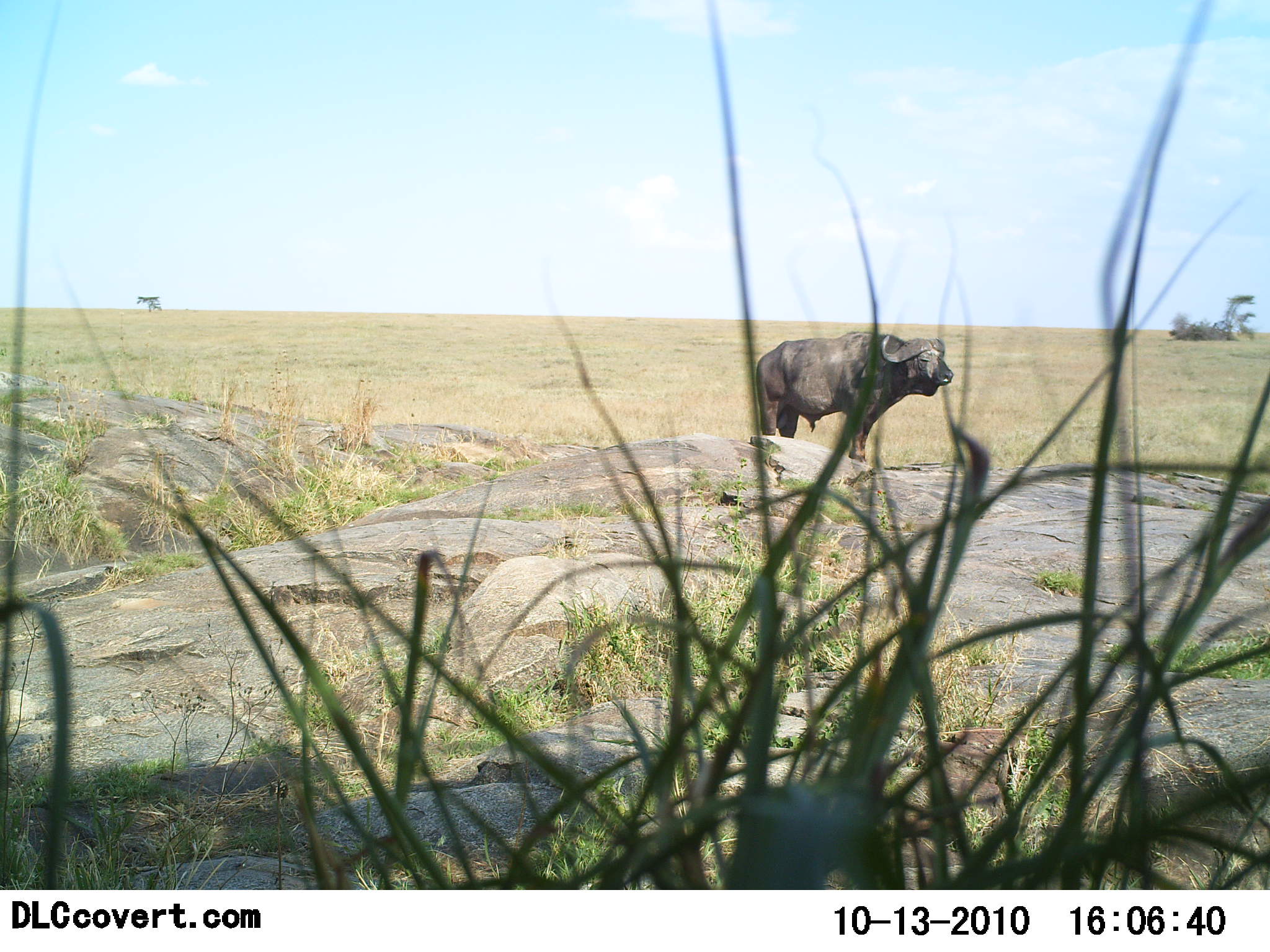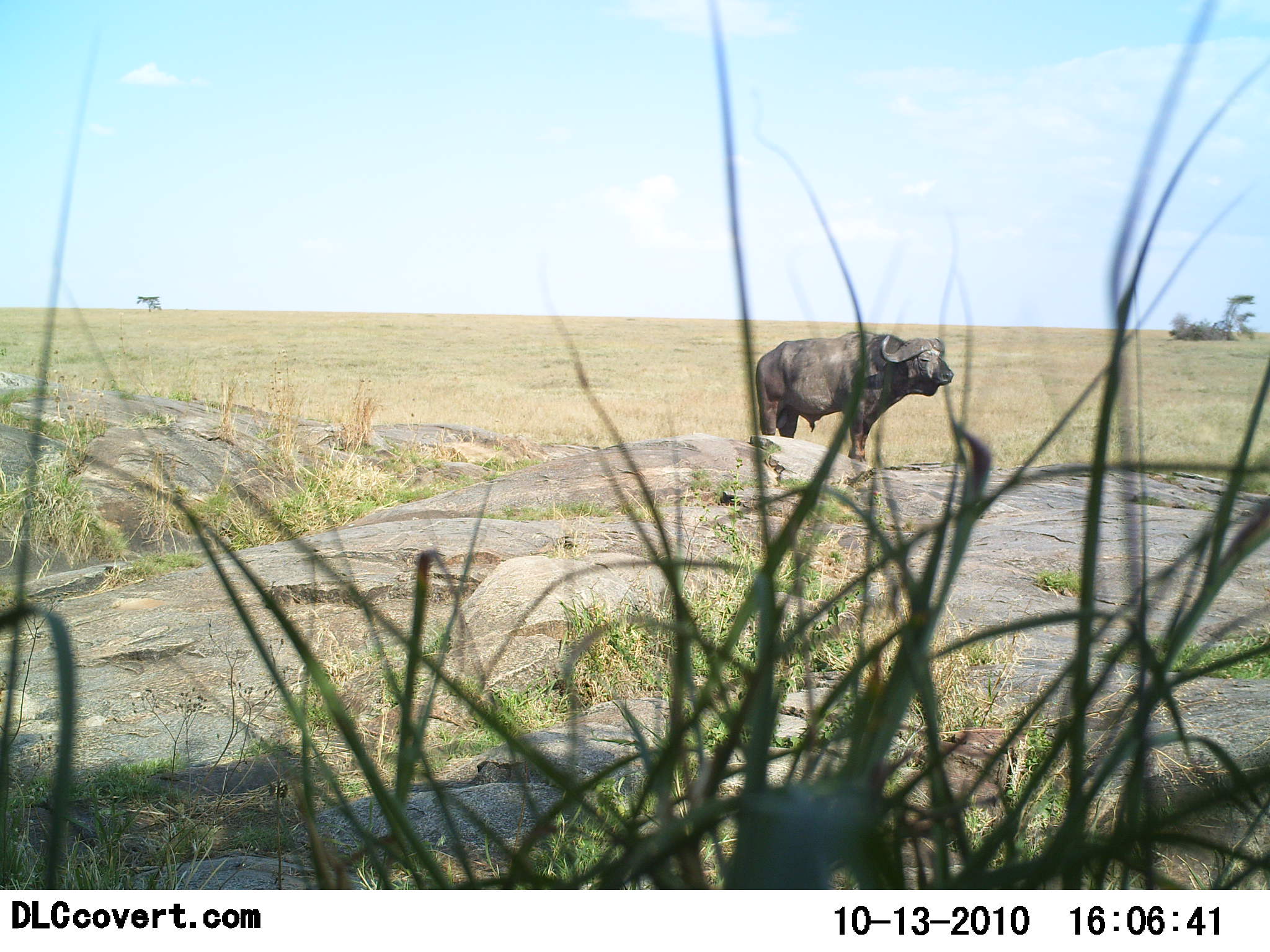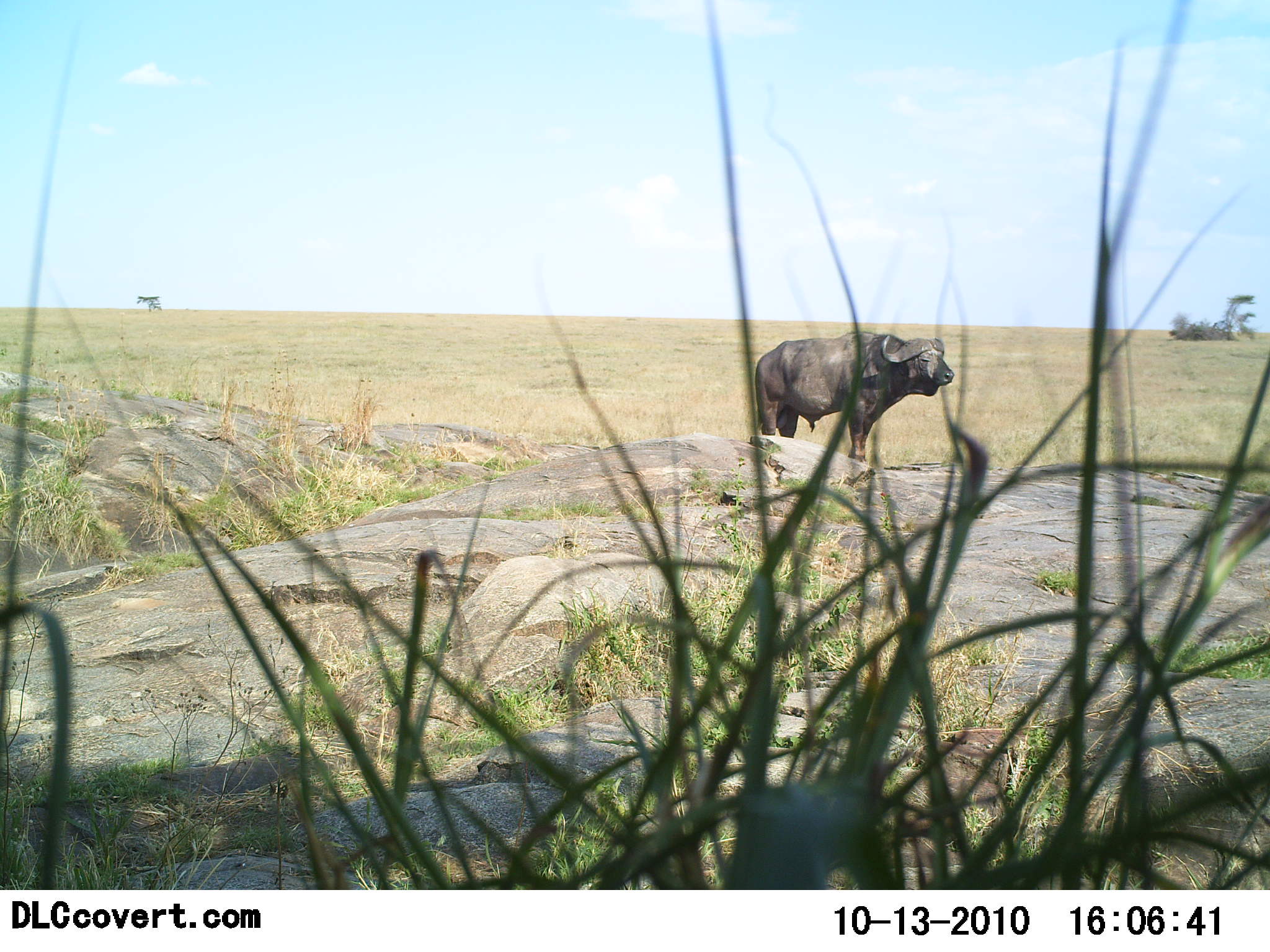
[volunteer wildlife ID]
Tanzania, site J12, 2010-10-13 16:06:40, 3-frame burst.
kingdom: Animalia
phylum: Chordata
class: Mammalia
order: Artiodactyla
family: Bovidae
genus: Syncerus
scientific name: Syncerus caffer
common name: cape buffalo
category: buffalo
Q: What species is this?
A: Buffalo (cape buffalo) (Syncerus caffer).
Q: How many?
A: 1.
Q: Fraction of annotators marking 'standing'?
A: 100%.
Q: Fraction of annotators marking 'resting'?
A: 0%.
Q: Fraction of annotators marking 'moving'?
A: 0%.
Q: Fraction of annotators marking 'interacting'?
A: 0%.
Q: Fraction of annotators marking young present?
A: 0%.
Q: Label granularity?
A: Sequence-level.